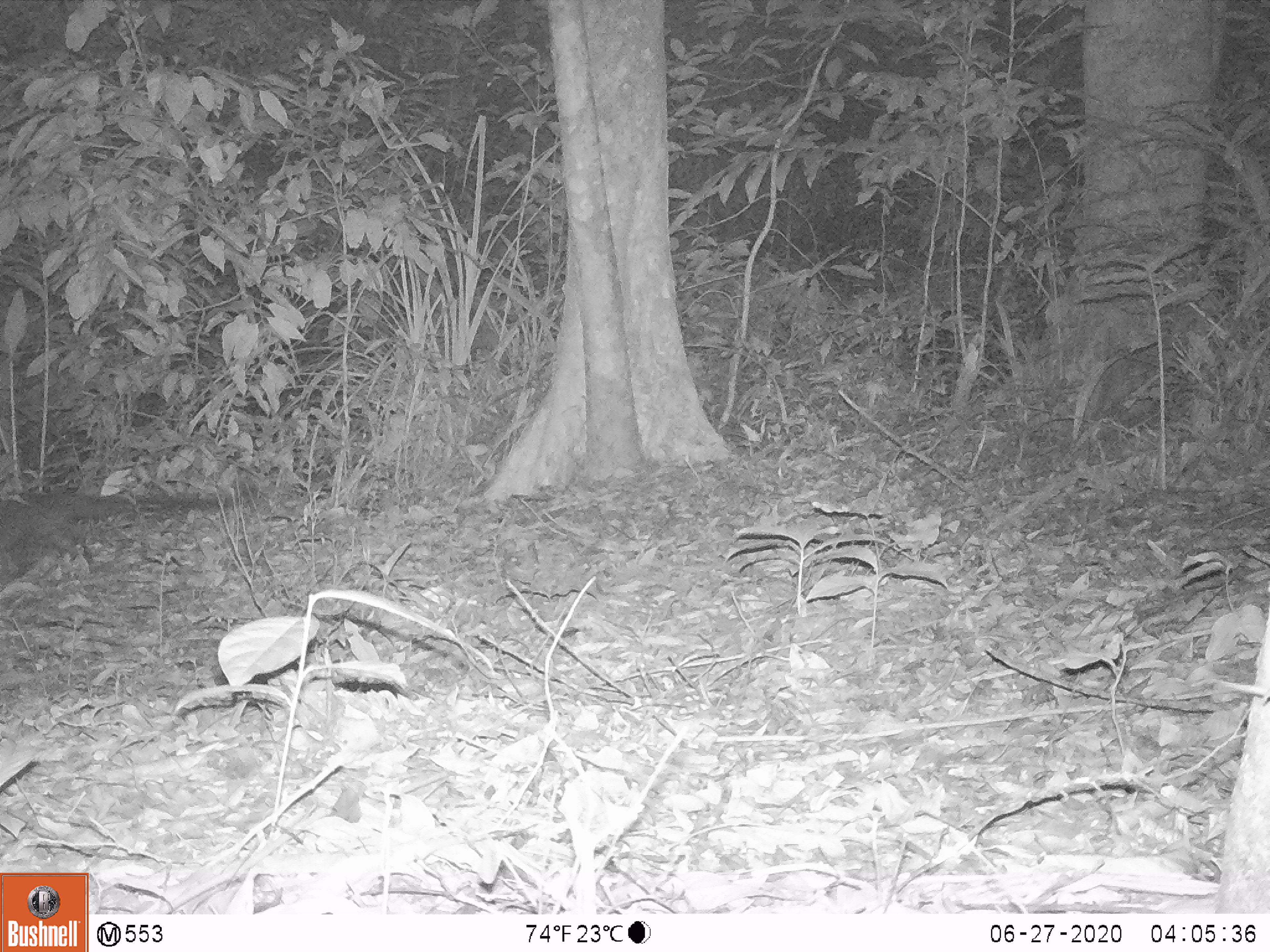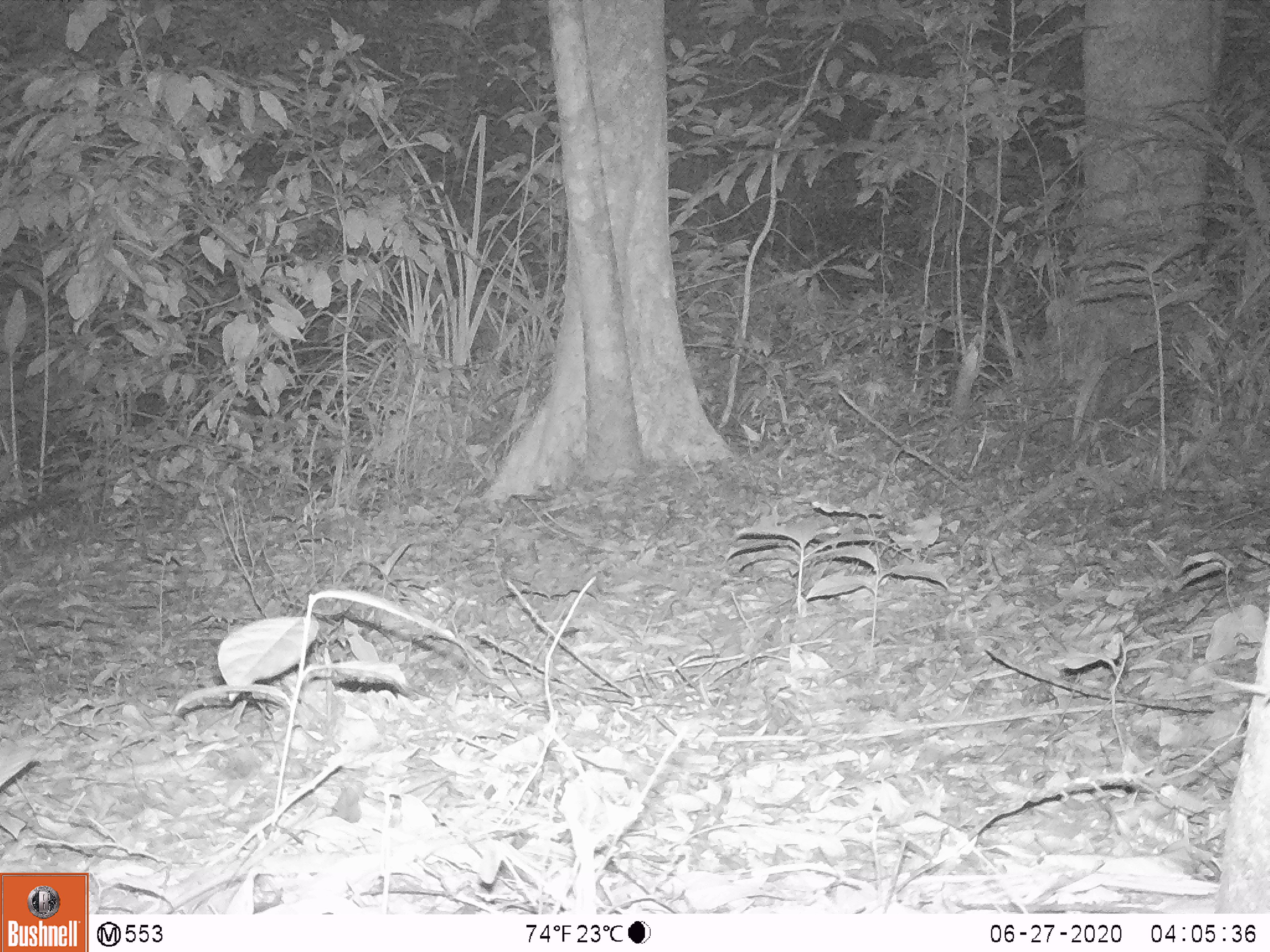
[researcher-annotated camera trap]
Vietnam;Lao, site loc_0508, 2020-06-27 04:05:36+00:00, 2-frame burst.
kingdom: Animalia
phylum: Chordata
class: Mammalia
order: Carnivora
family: Viverridae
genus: Paradoxurus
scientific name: Paradoxurus hermaphroditus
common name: common palm civet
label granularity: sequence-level